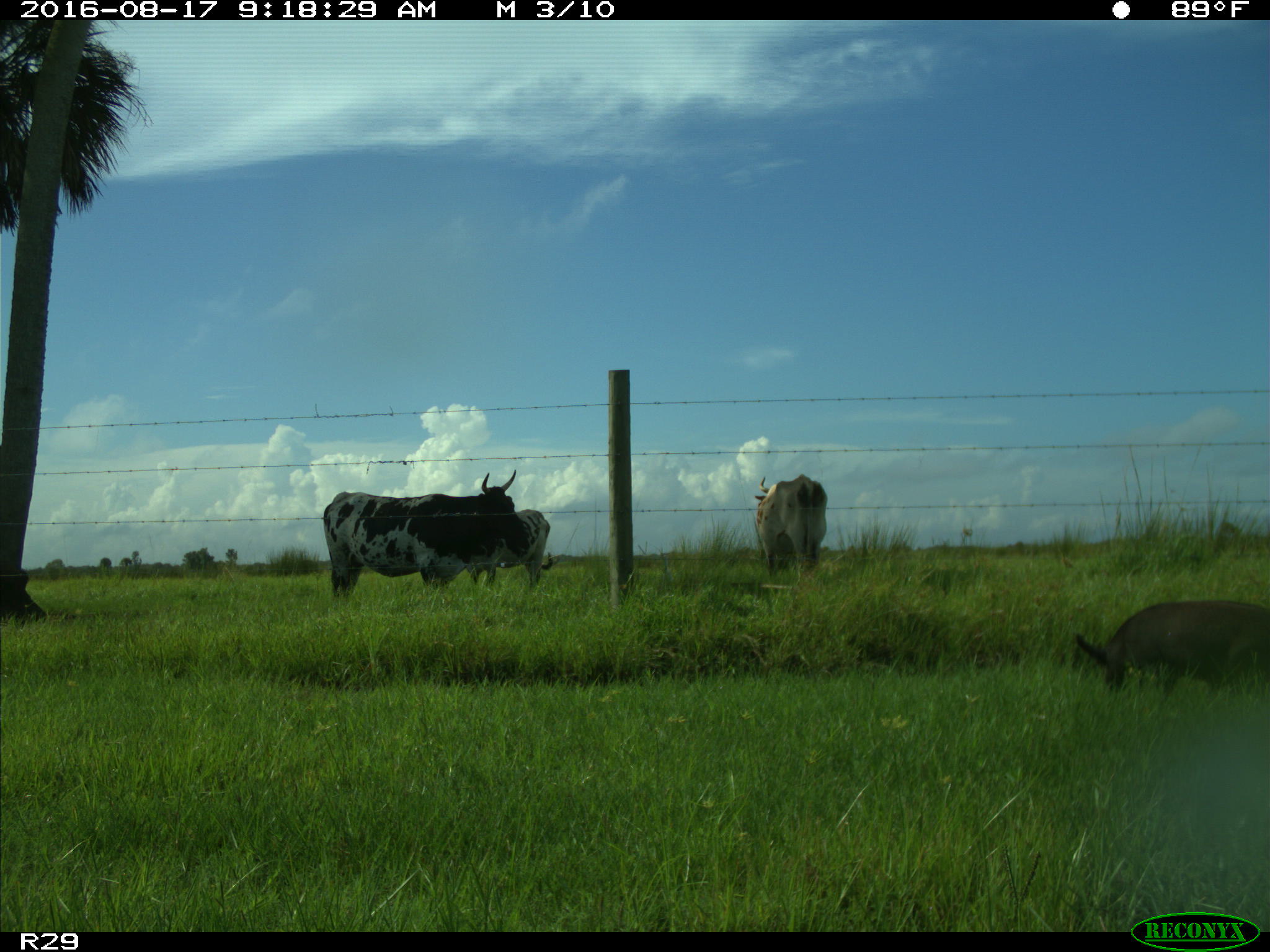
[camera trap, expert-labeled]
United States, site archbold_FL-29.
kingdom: Animalia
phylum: Chordata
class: Mammalia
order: Artiodactyla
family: Suidae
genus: Sus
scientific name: Sus scrofa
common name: wild boar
Sus scrofa (wild boar).